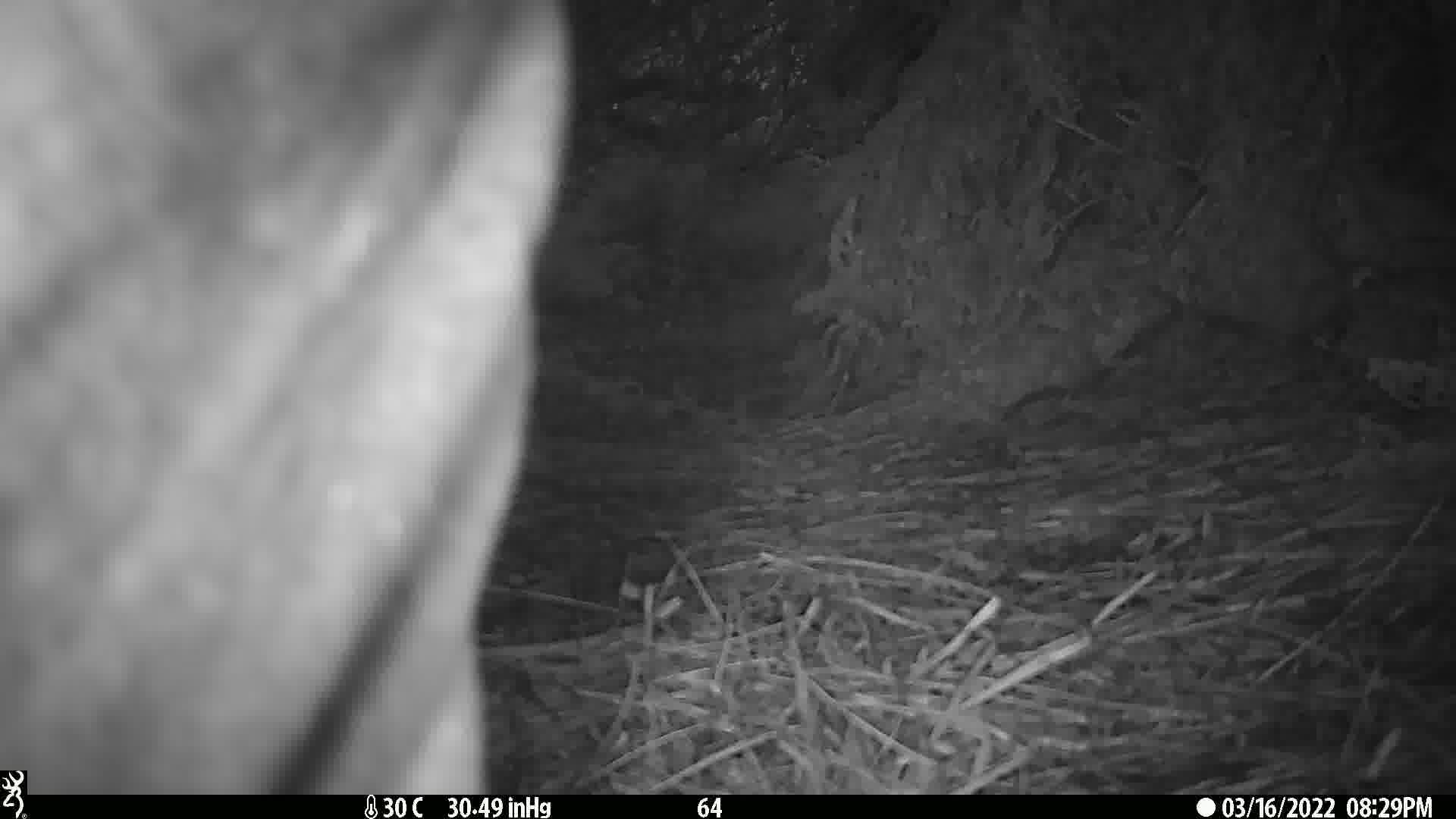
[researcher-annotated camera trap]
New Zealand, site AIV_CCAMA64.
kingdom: Animalia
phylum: Chordata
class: Mammalia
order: Carnivora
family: Otariidae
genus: Phocarctos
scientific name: Phocarctos hookeri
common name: new zealand sea lion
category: sealion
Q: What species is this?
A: Sealion (new zealand sea lion) (Phocarctos hookeri).